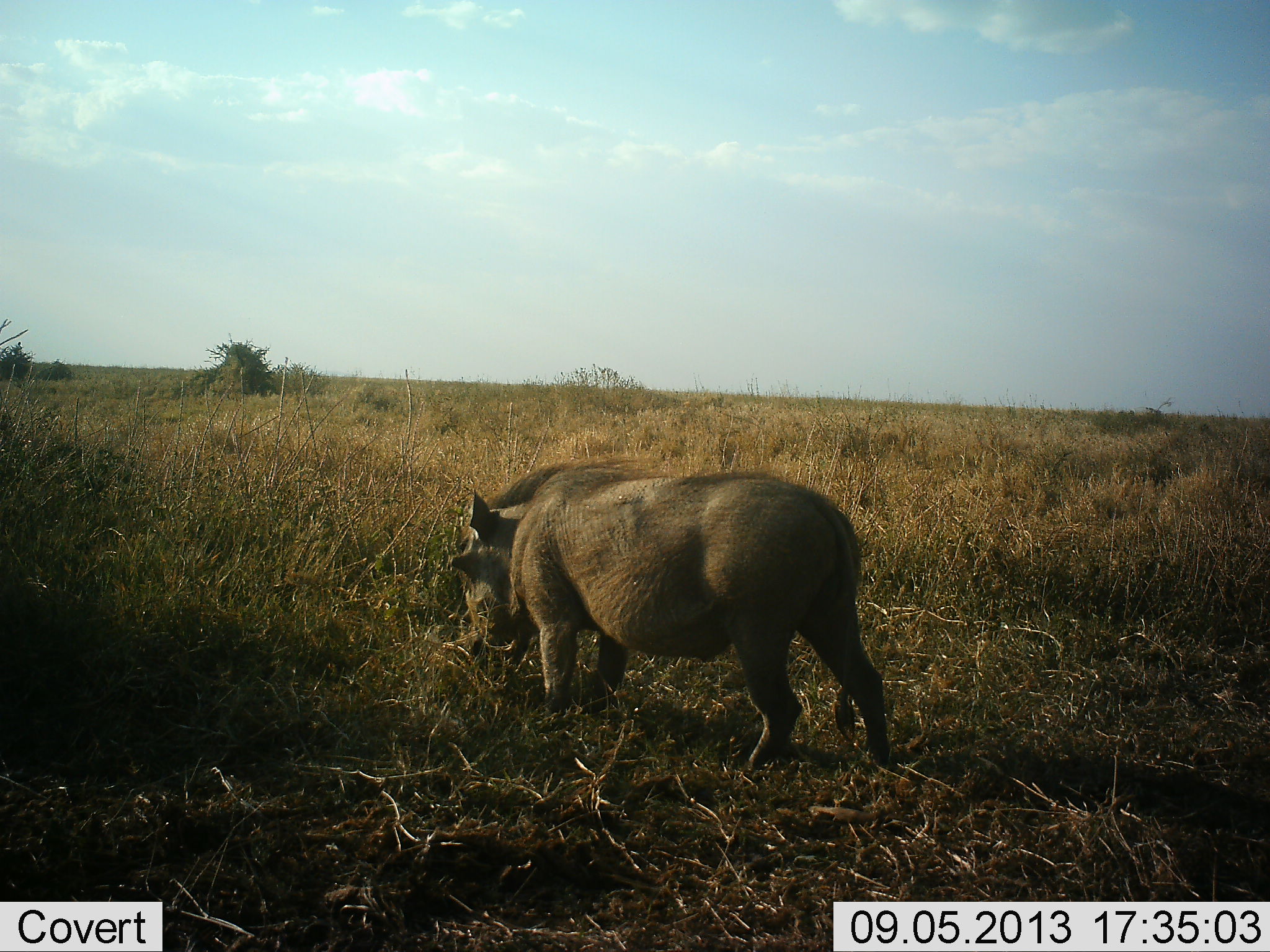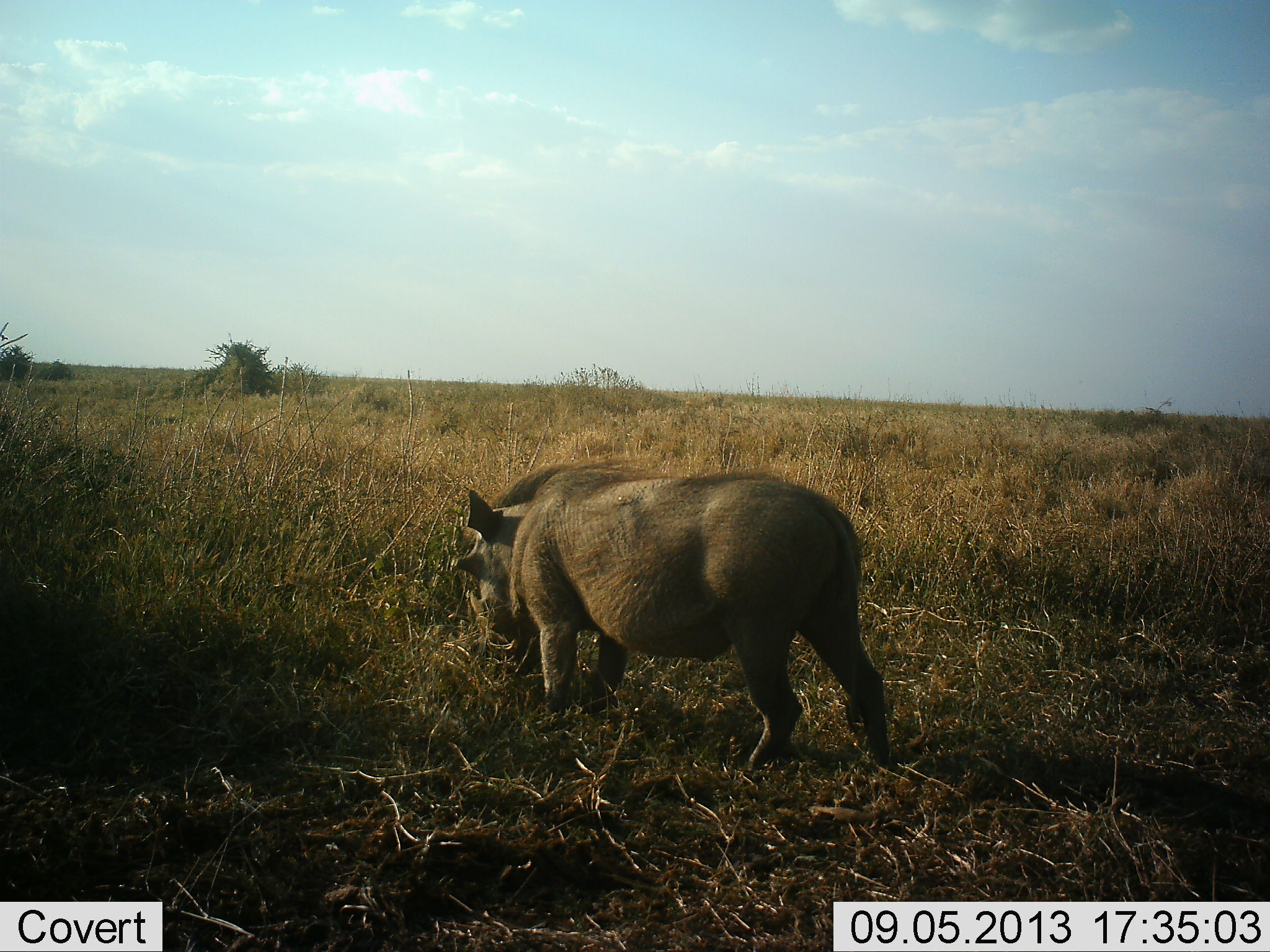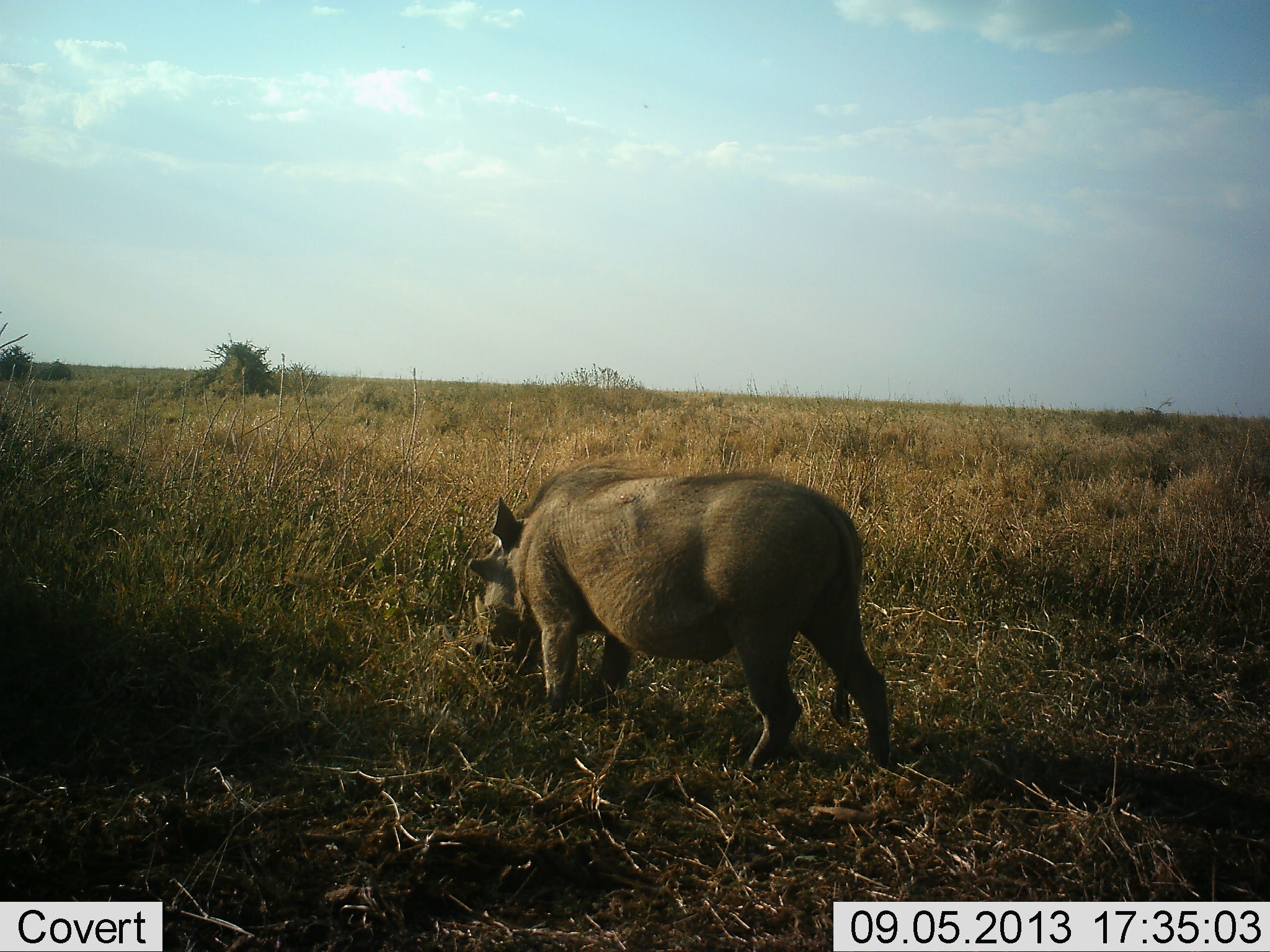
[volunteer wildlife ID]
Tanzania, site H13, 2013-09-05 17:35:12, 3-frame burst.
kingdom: Animalia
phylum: Chordata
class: Mammalia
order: Artiodactyla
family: Suidae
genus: Phacochoerus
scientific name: Phacochoerus africanus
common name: warthog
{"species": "warthog (Phacochoerus africanus)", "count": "1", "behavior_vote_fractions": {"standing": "34%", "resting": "0%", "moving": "3%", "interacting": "0%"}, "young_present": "0%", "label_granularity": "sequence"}